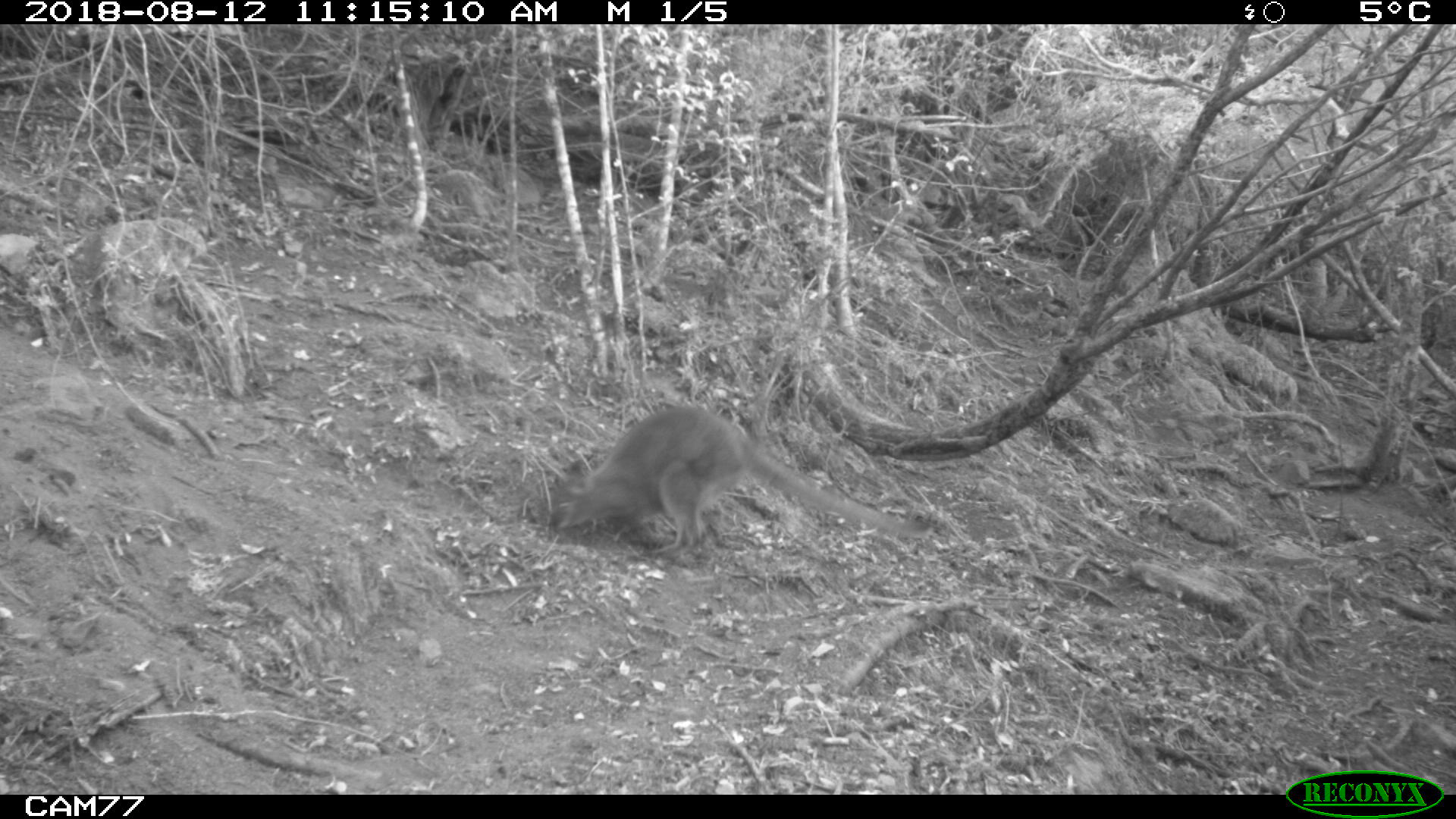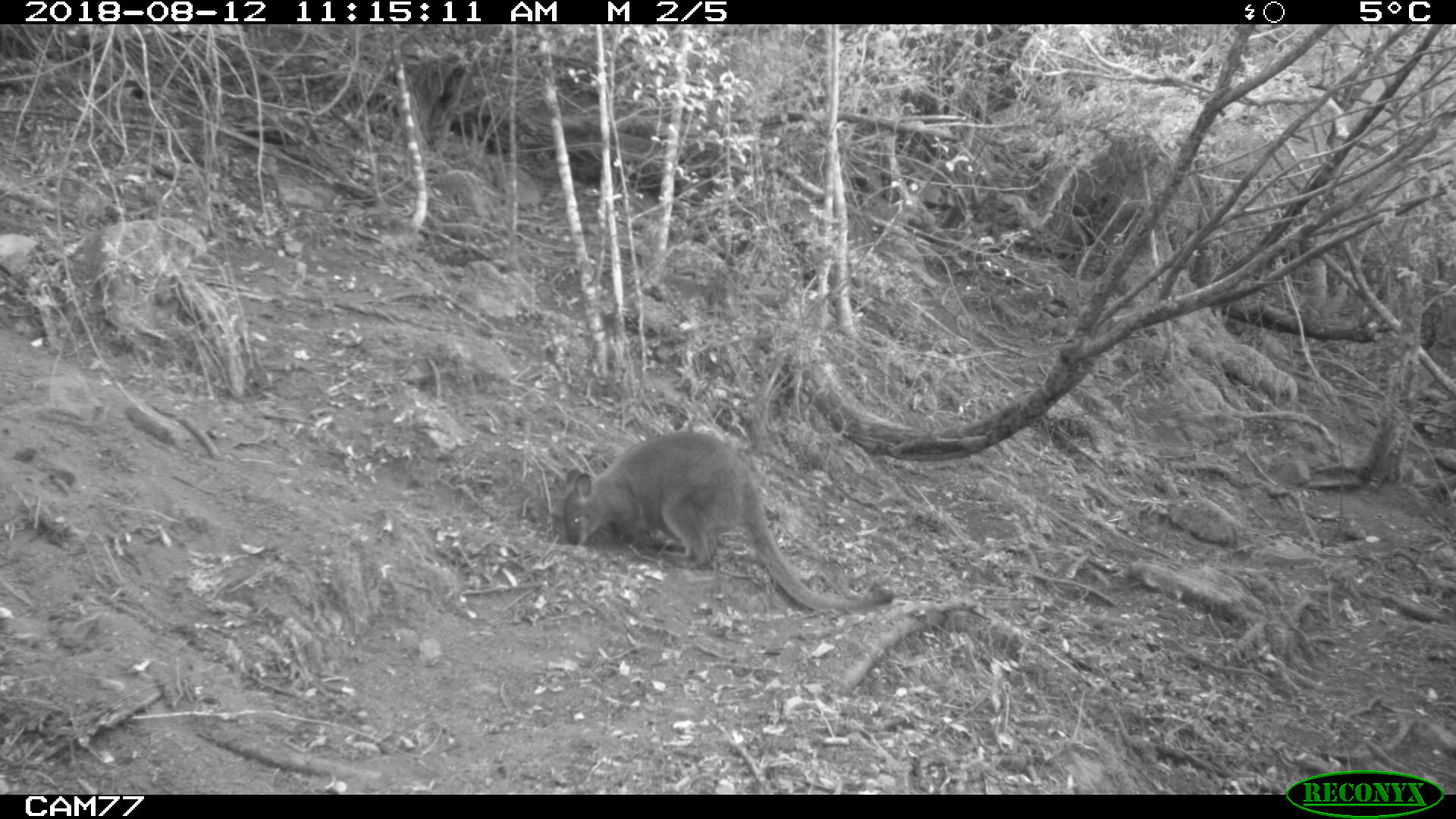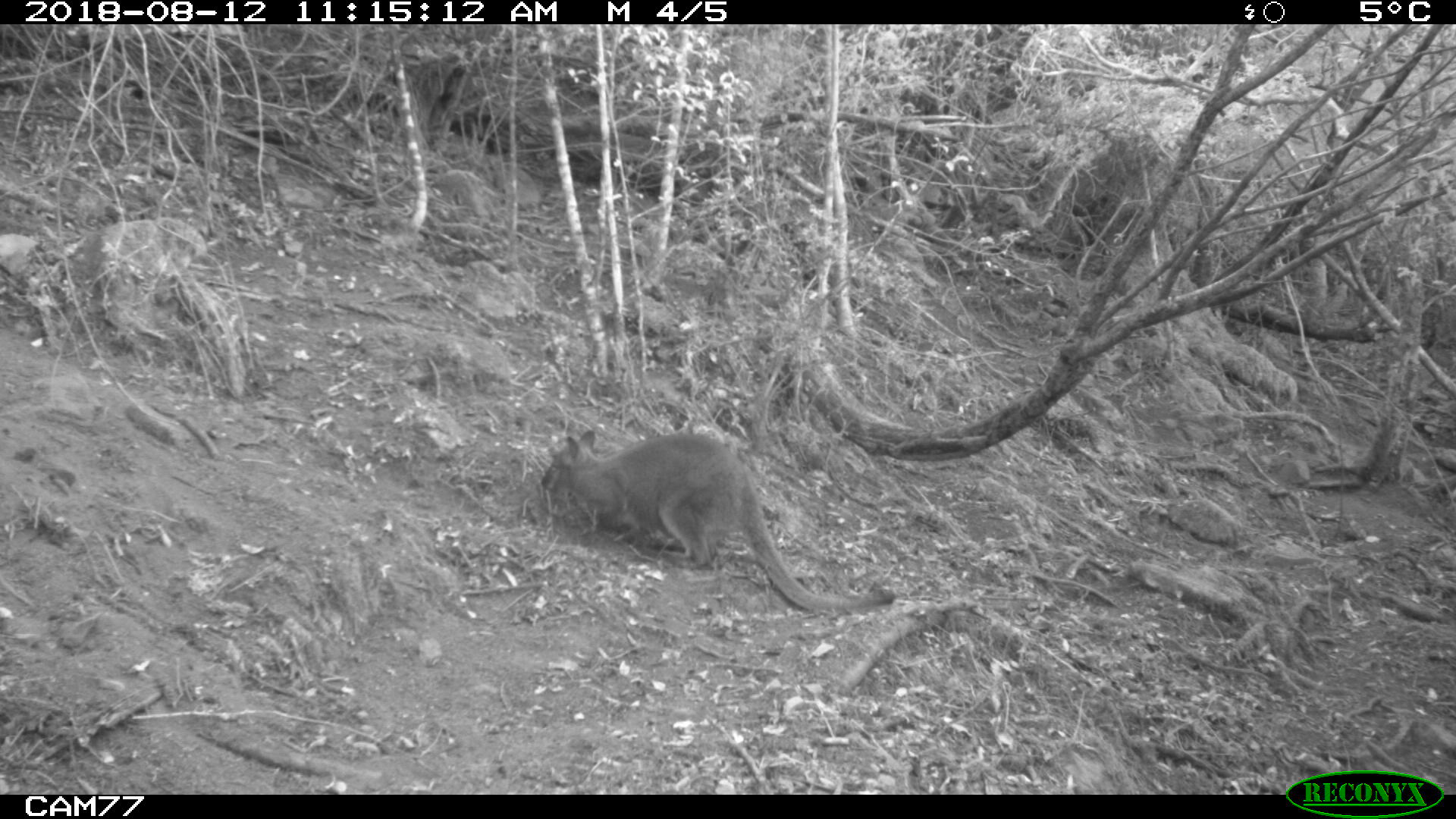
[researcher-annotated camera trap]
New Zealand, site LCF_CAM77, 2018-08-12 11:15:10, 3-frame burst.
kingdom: Animalia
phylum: Chordata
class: Mammalia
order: Diprotodontia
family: Macropodidae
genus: Notamacropus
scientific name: Notamacropus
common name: wallaby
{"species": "wallaby (Notamacropus)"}